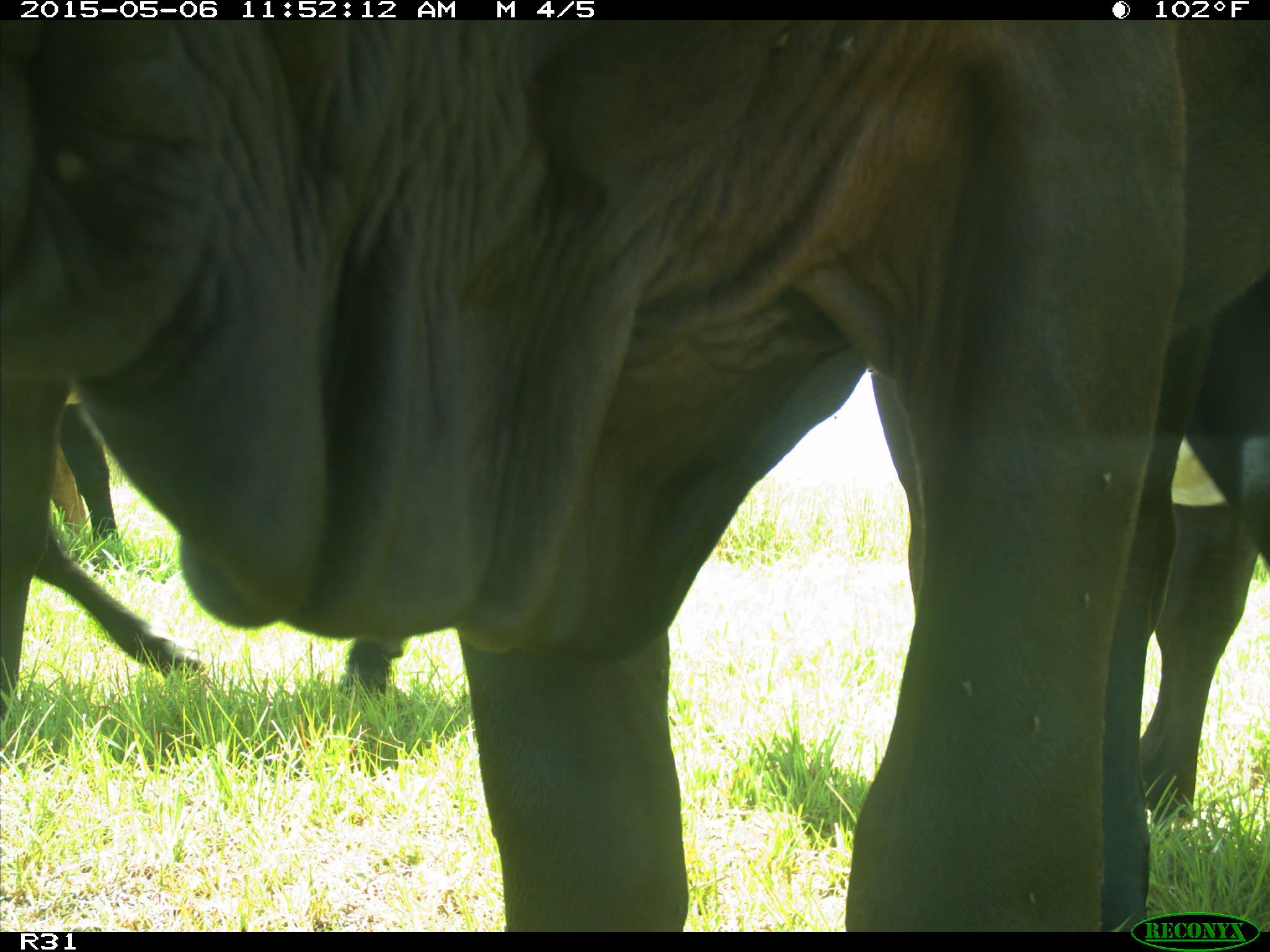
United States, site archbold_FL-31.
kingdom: Animalia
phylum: Chordata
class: Mammalia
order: Artiodactyla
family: Bovidae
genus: Bos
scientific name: Bos taurus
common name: domestic cow